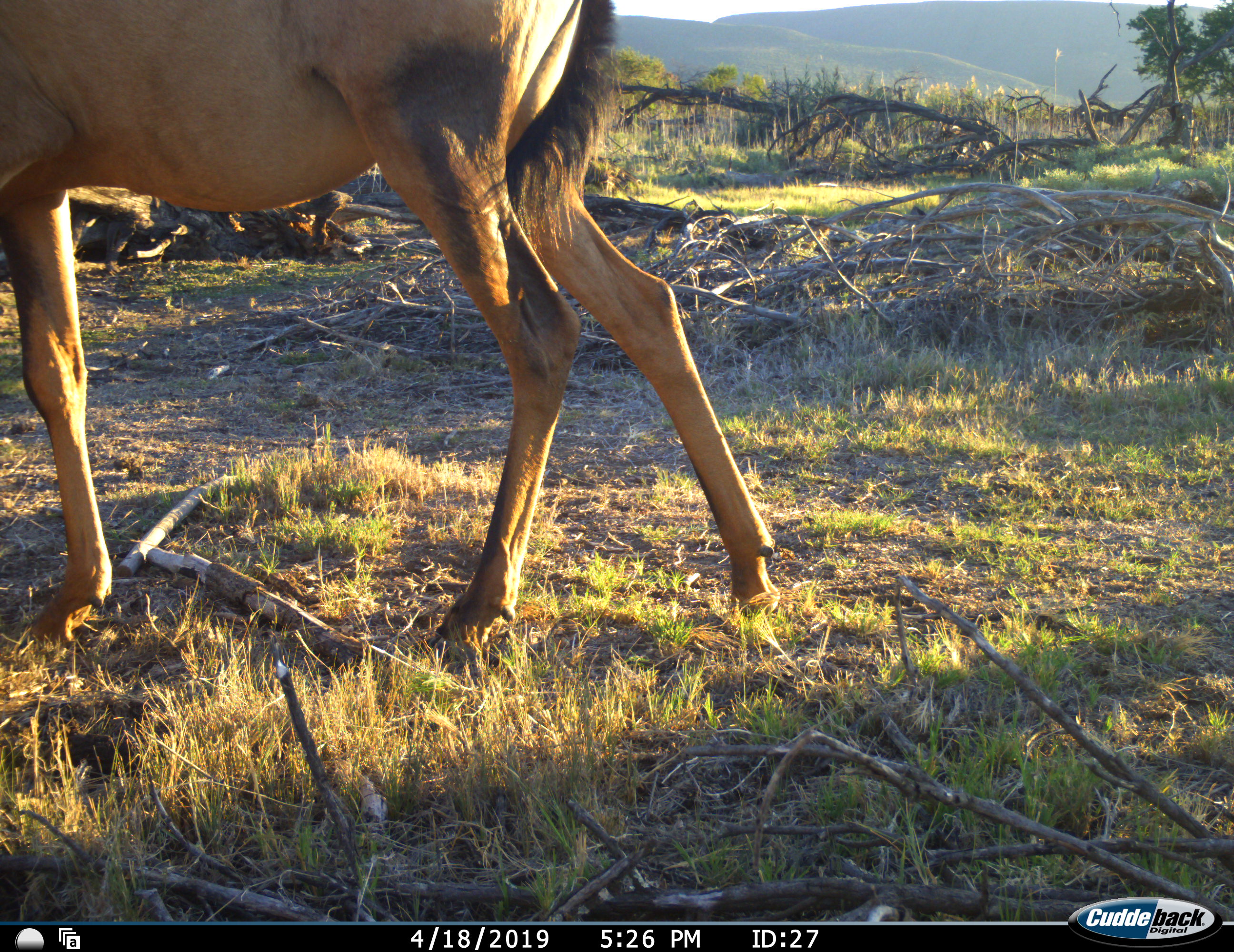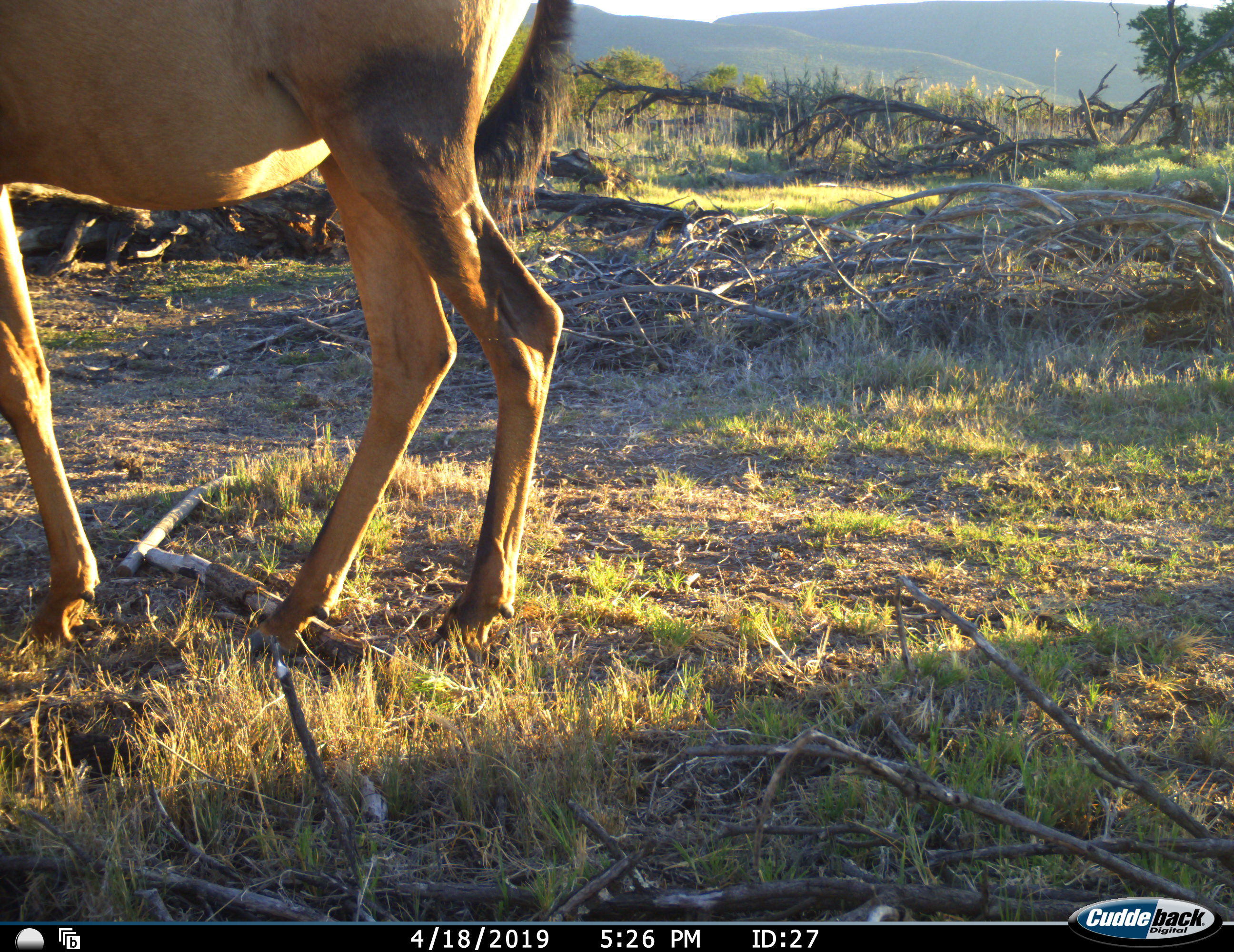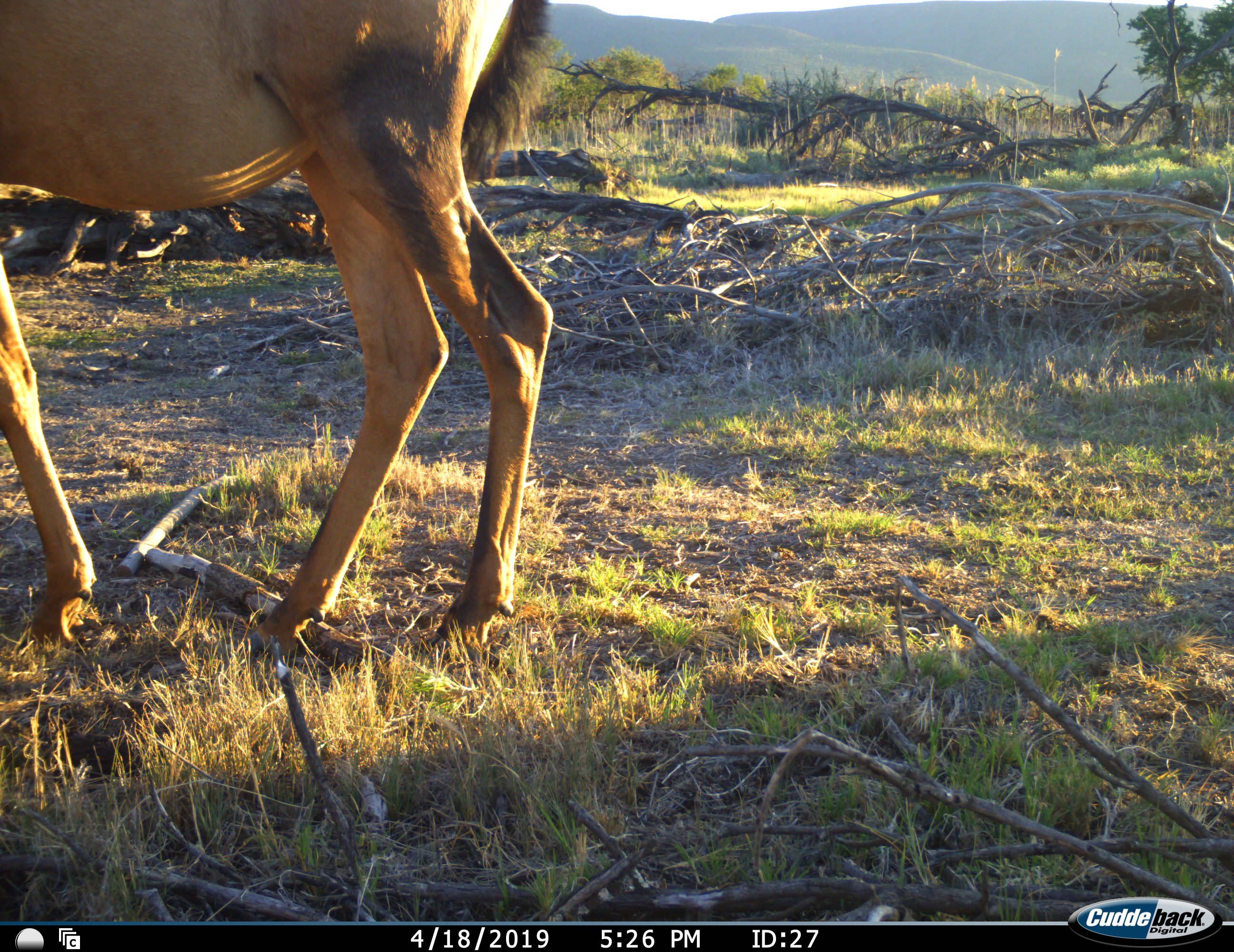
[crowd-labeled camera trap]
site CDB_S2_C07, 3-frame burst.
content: unidentified animal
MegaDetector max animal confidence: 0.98